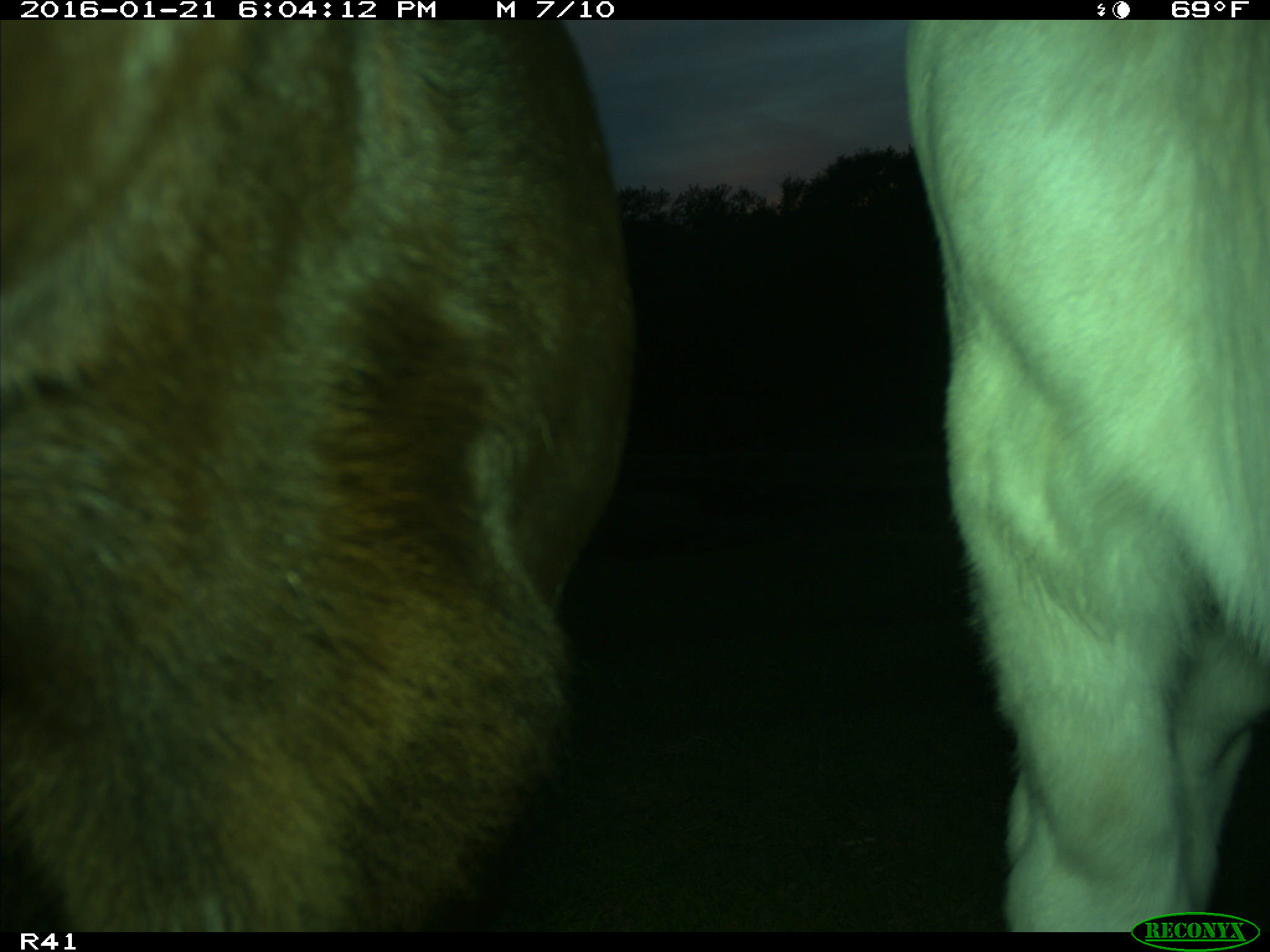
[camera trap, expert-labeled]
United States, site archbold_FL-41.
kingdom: Animalia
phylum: Chordata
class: Mammalia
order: Artiodactyla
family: Bovidae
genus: Bos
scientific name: Bos taurus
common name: domestic cow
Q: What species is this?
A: Bos taurus (domestic cow).